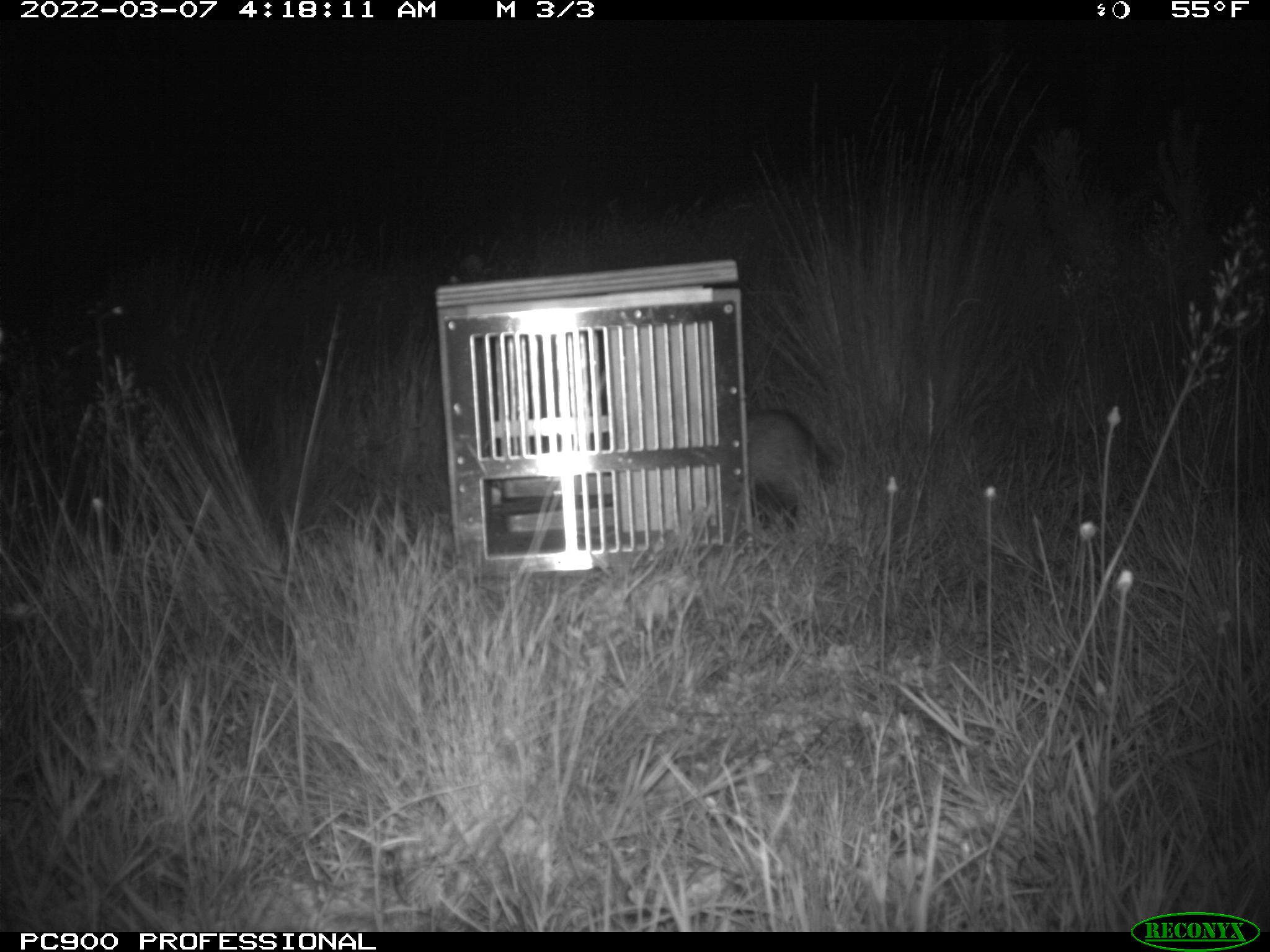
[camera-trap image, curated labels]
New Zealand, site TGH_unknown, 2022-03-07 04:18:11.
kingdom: Animalia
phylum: Chordata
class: Mammalia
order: Carnivora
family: Mustelidae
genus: Mustela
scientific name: Mustela furo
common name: ferret